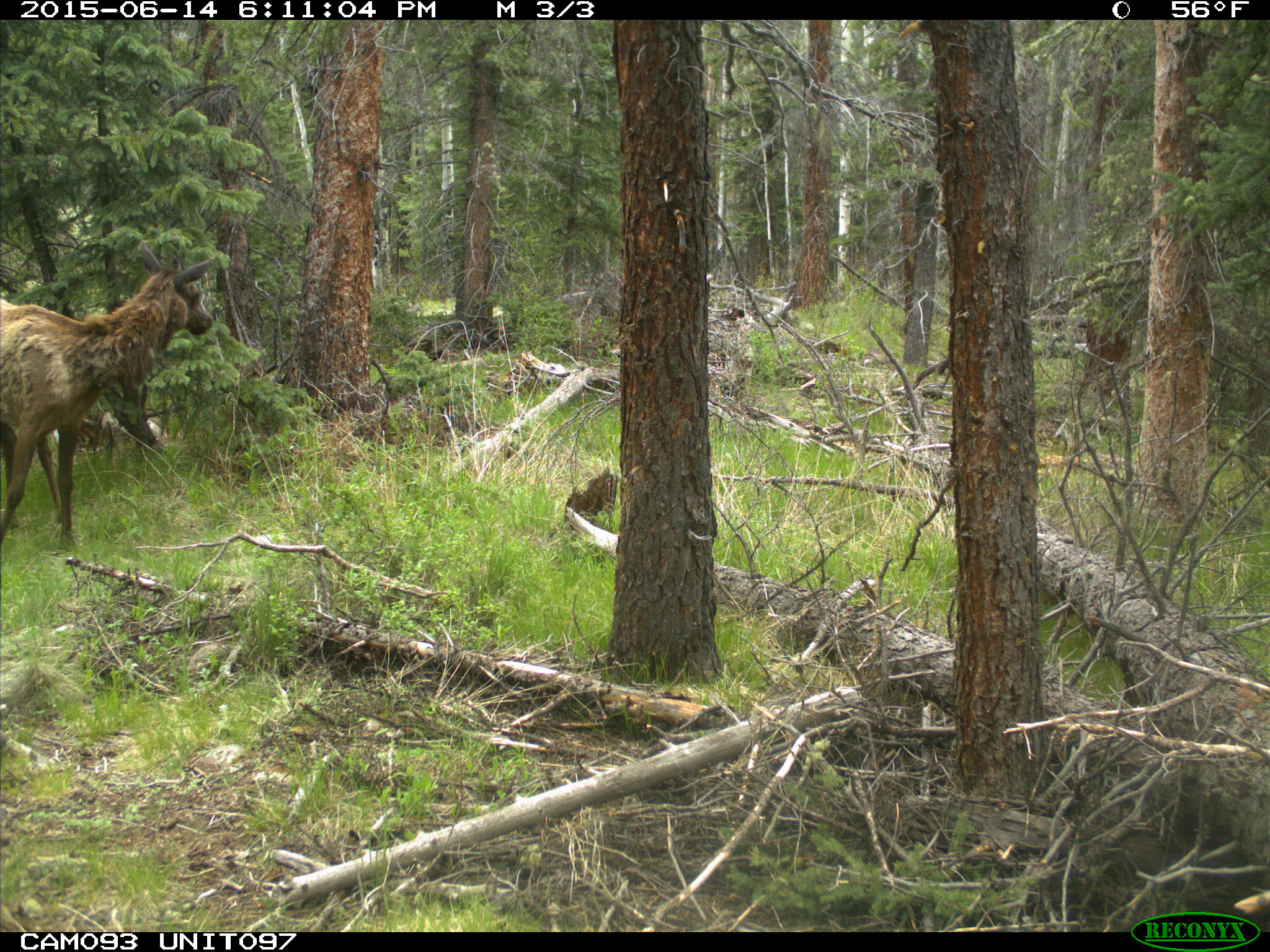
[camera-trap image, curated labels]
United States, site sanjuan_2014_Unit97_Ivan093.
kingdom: Animalia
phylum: Chordata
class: Mammalia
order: Artiodactyla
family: Cervidae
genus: Cervus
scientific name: Cervus elaphus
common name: red deer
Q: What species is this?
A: Cervus elaphus (red deer).